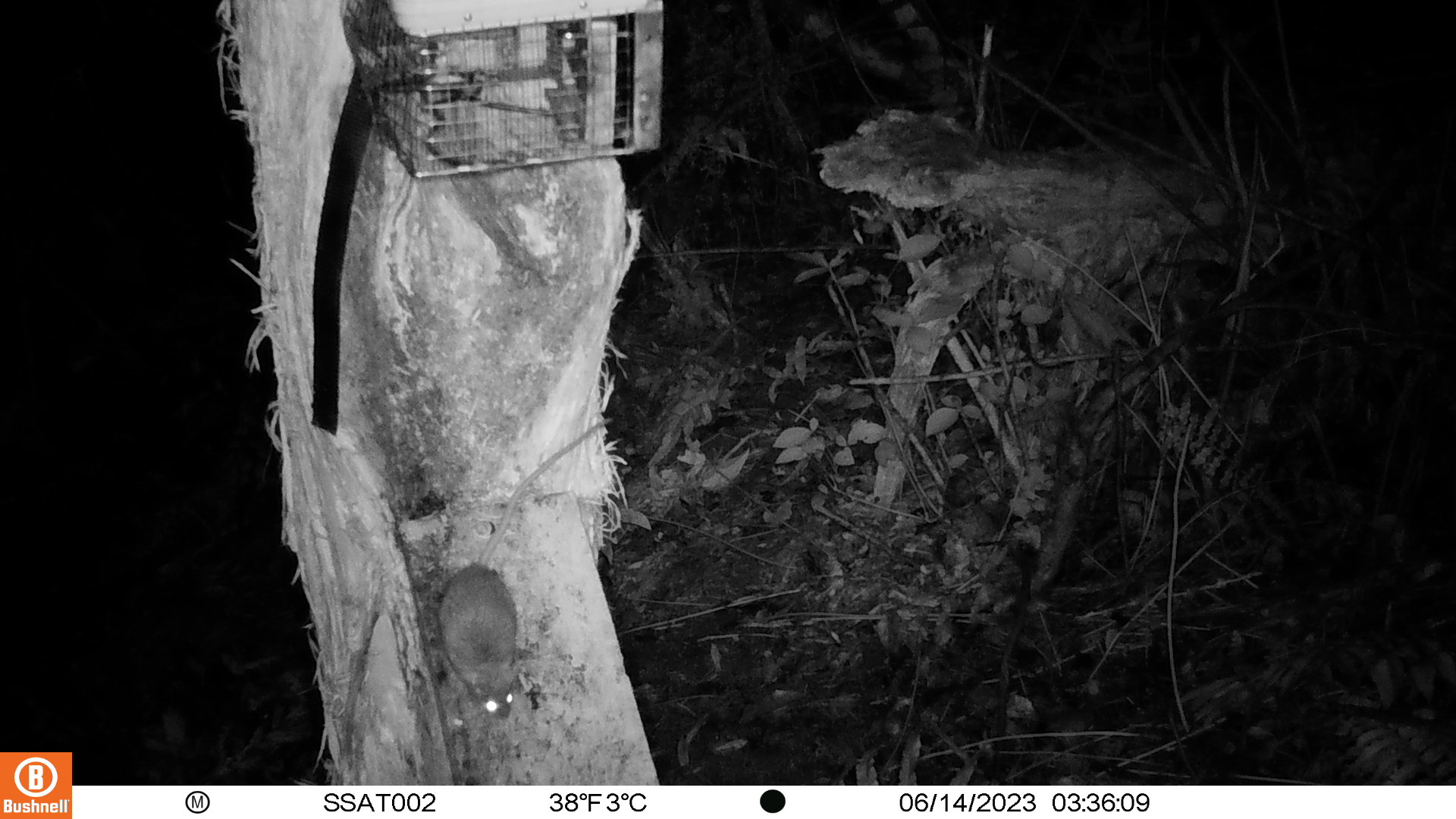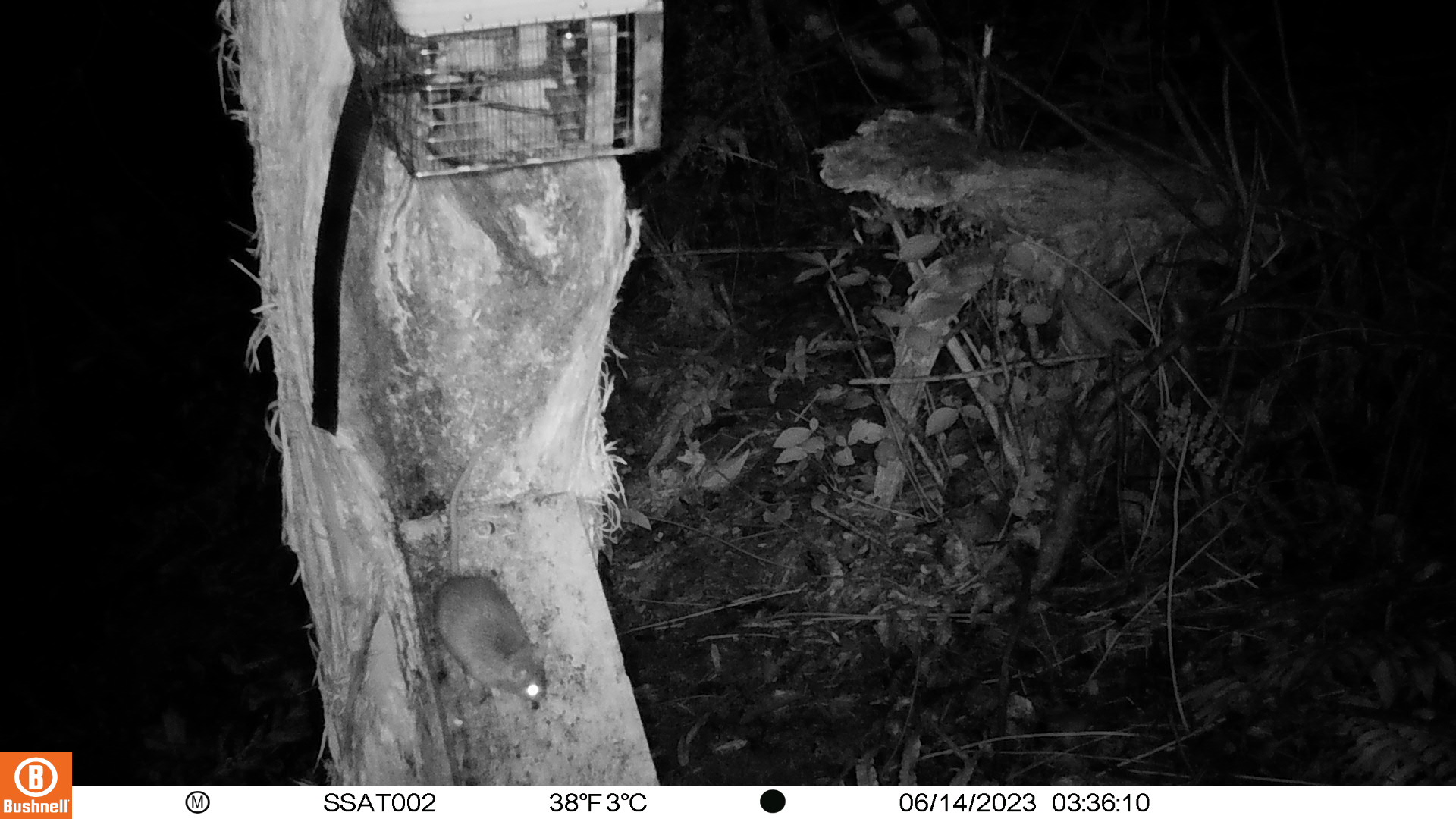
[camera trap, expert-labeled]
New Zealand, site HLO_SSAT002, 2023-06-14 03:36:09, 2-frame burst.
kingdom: Animalia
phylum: Chordata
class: Mammalia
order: Rodentia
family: Muridae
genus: Rattus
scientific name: Rattus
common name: rat